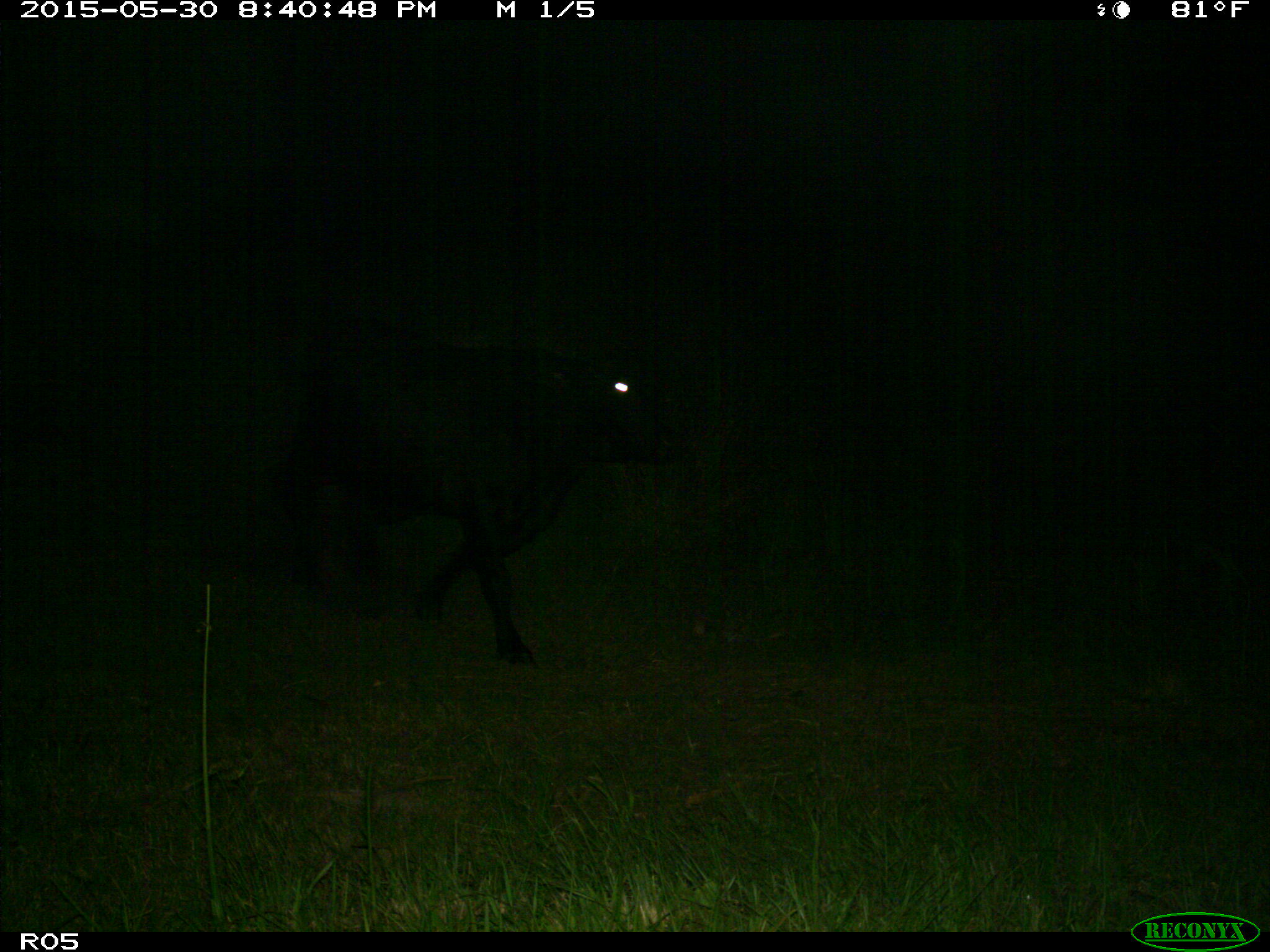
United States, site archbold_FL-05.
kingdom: Animalia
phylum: Chordata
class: Mammalia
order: Artiodactyla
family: Bovidae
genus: Bos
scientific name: Bos taurus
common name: domestic cow